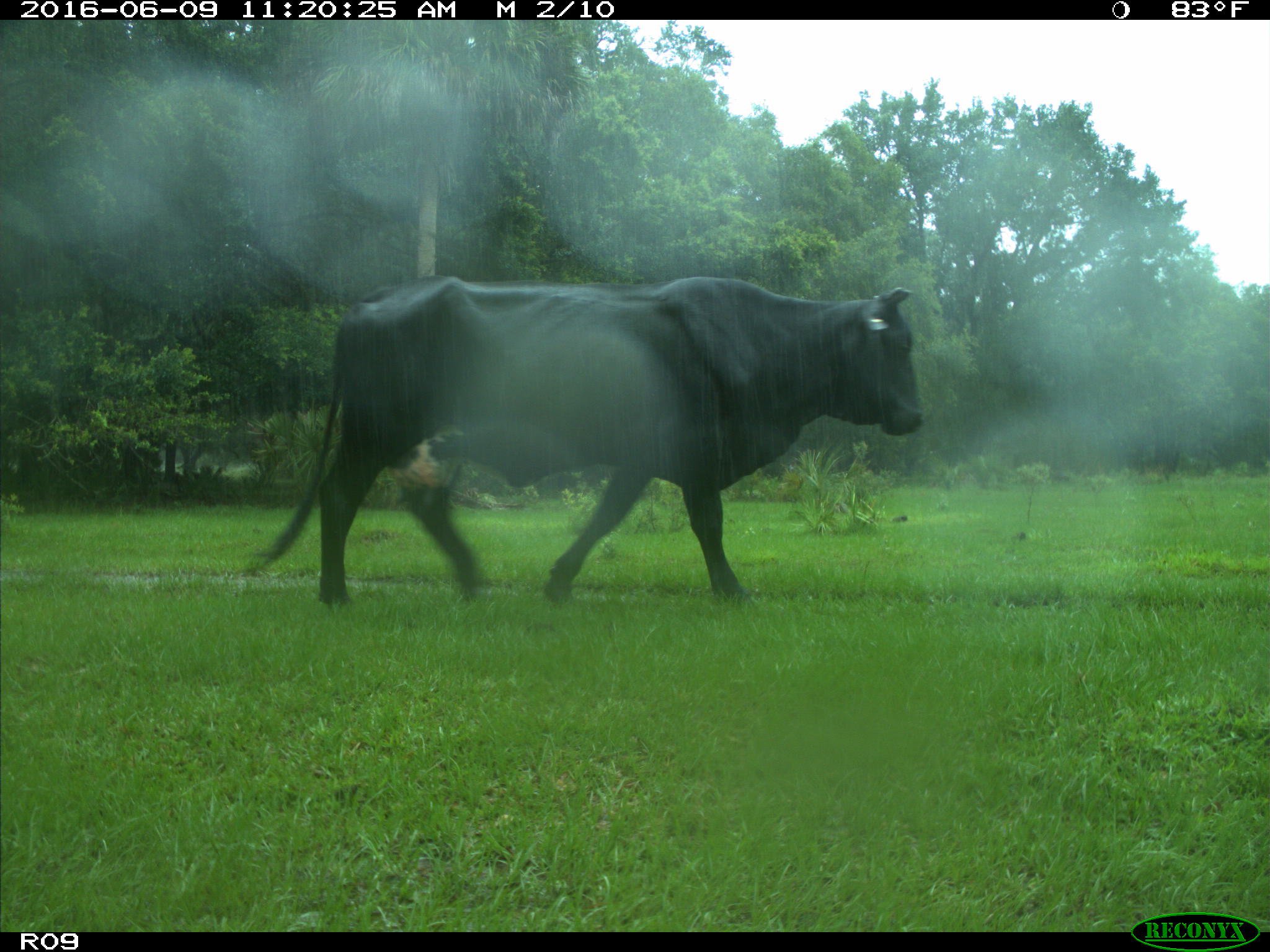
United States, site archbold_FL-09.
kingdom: Animalia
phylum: Chordata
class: Mammalia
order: Artiodactyla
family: Bovidae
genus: Bos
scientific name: Bos taurus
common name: domestic cow